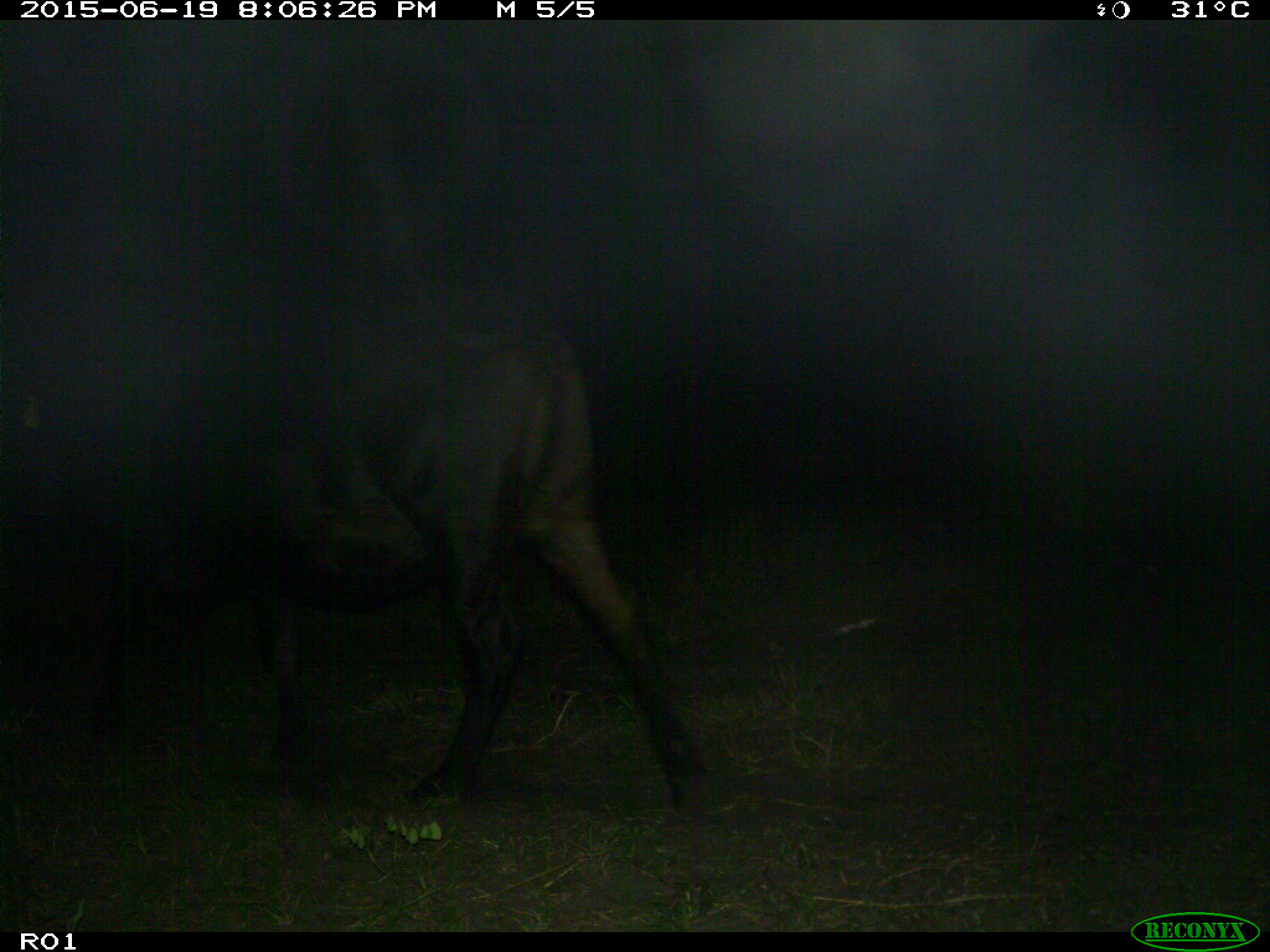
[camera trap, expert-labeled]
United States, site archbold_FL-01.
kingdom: Animalia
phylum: Chordata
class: Mammalia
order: Artiodactyla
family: Bovidae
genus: Bos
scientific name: Bos taurus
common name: domestic cow